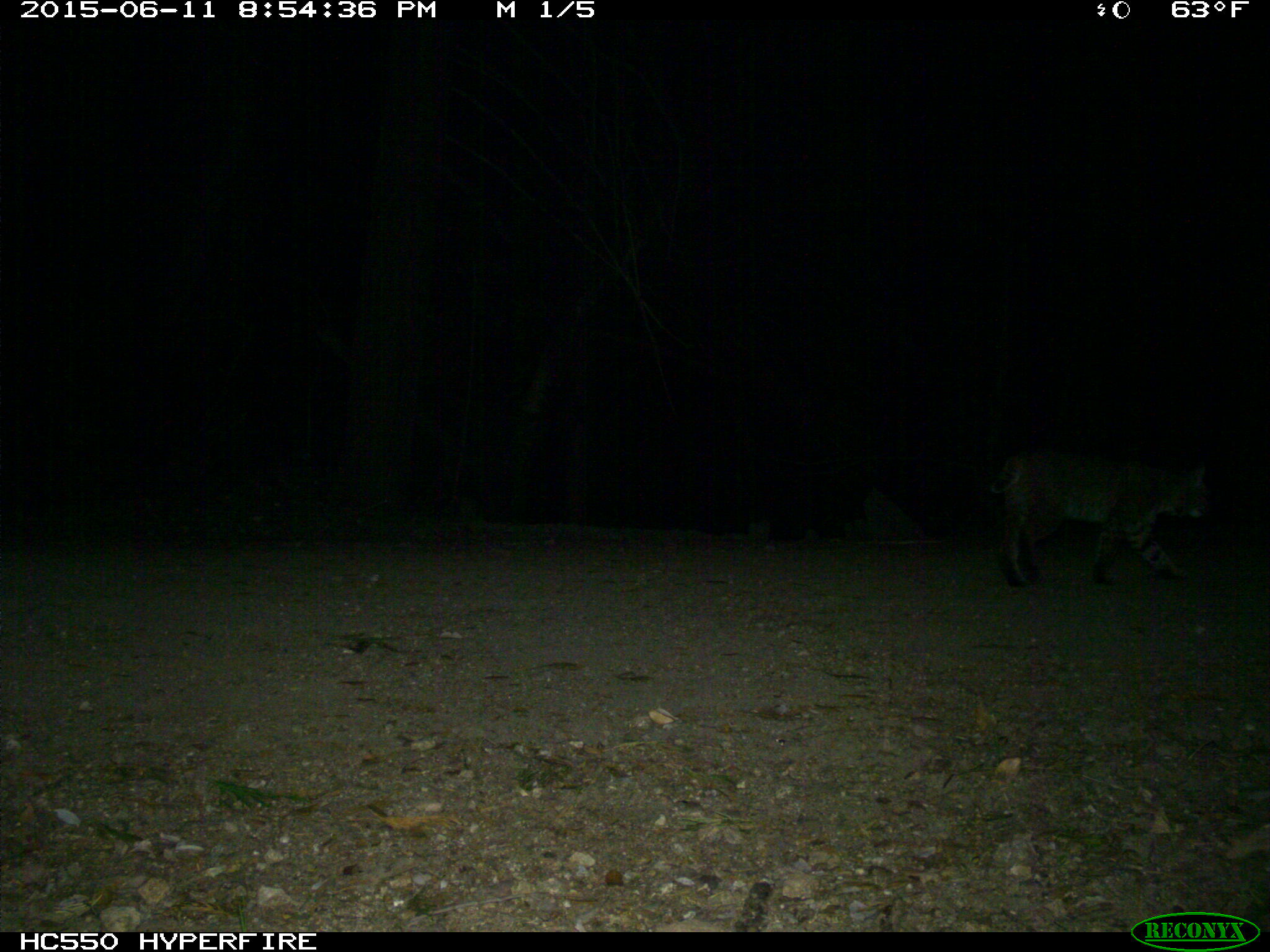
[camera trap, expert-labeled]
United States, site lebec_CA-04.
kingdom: Animalia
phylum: Chordata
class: Mammalia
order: Carnivora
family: Felidae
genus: Lynx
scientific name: Lynx rufus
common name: bobcat